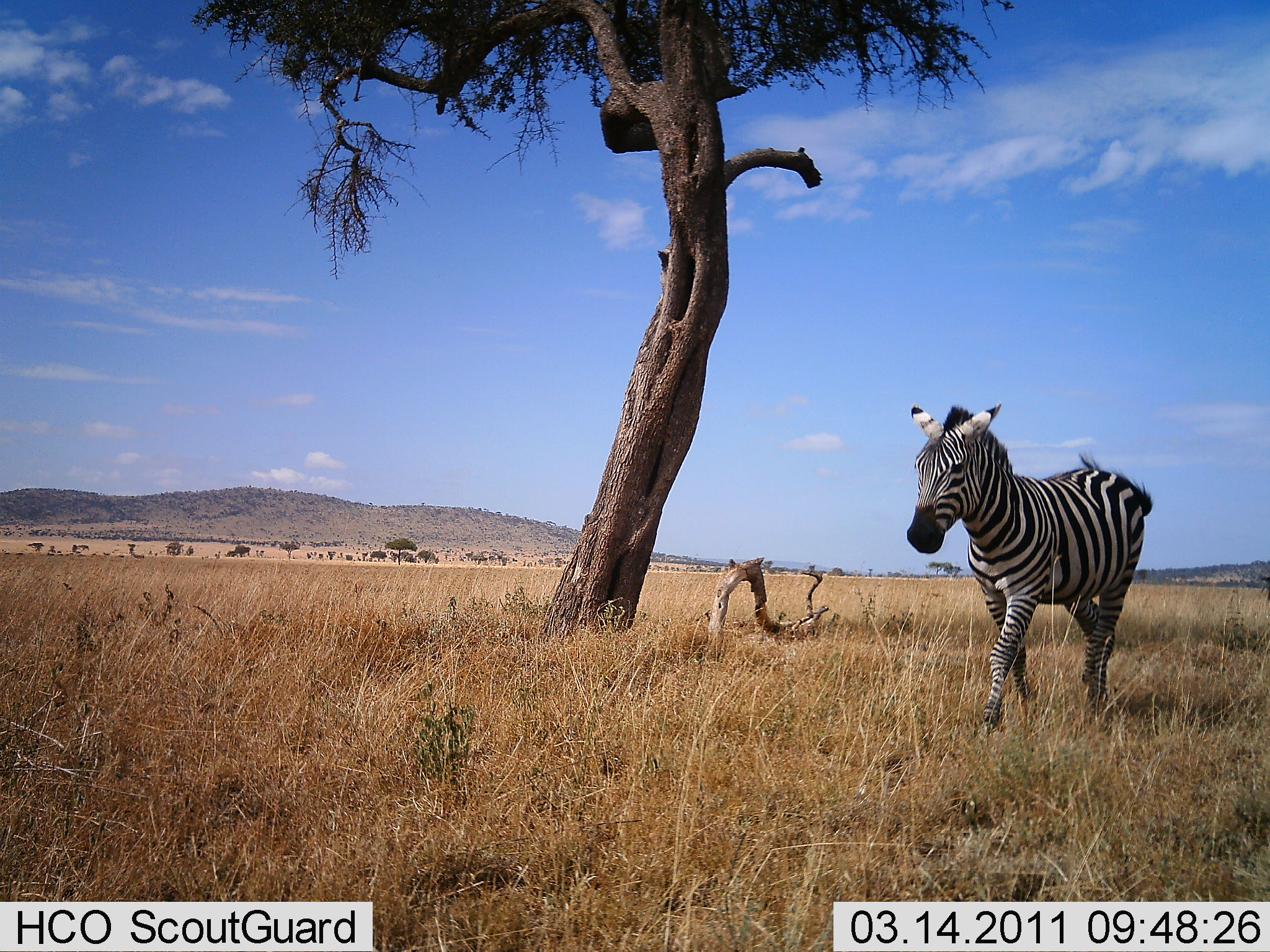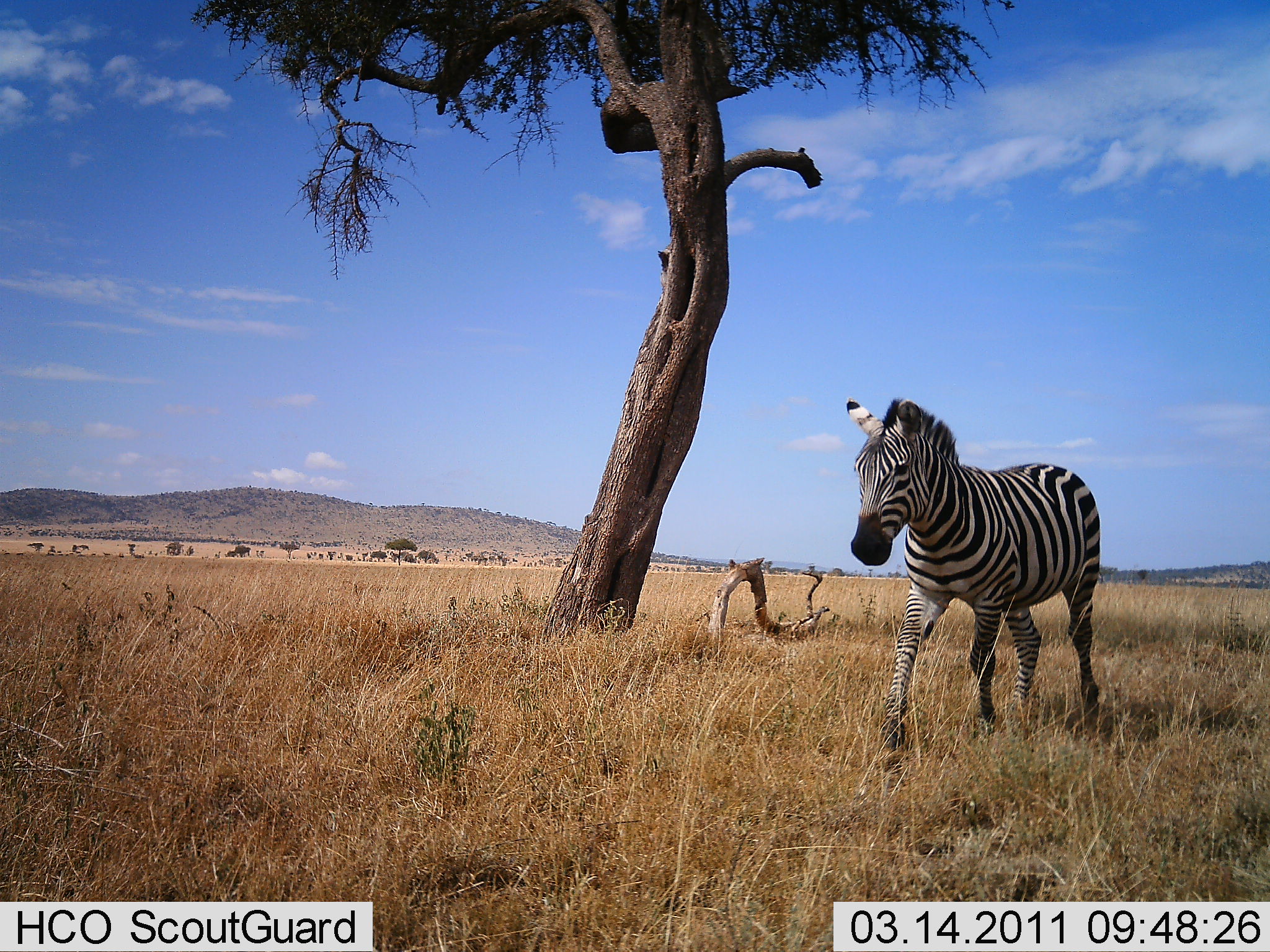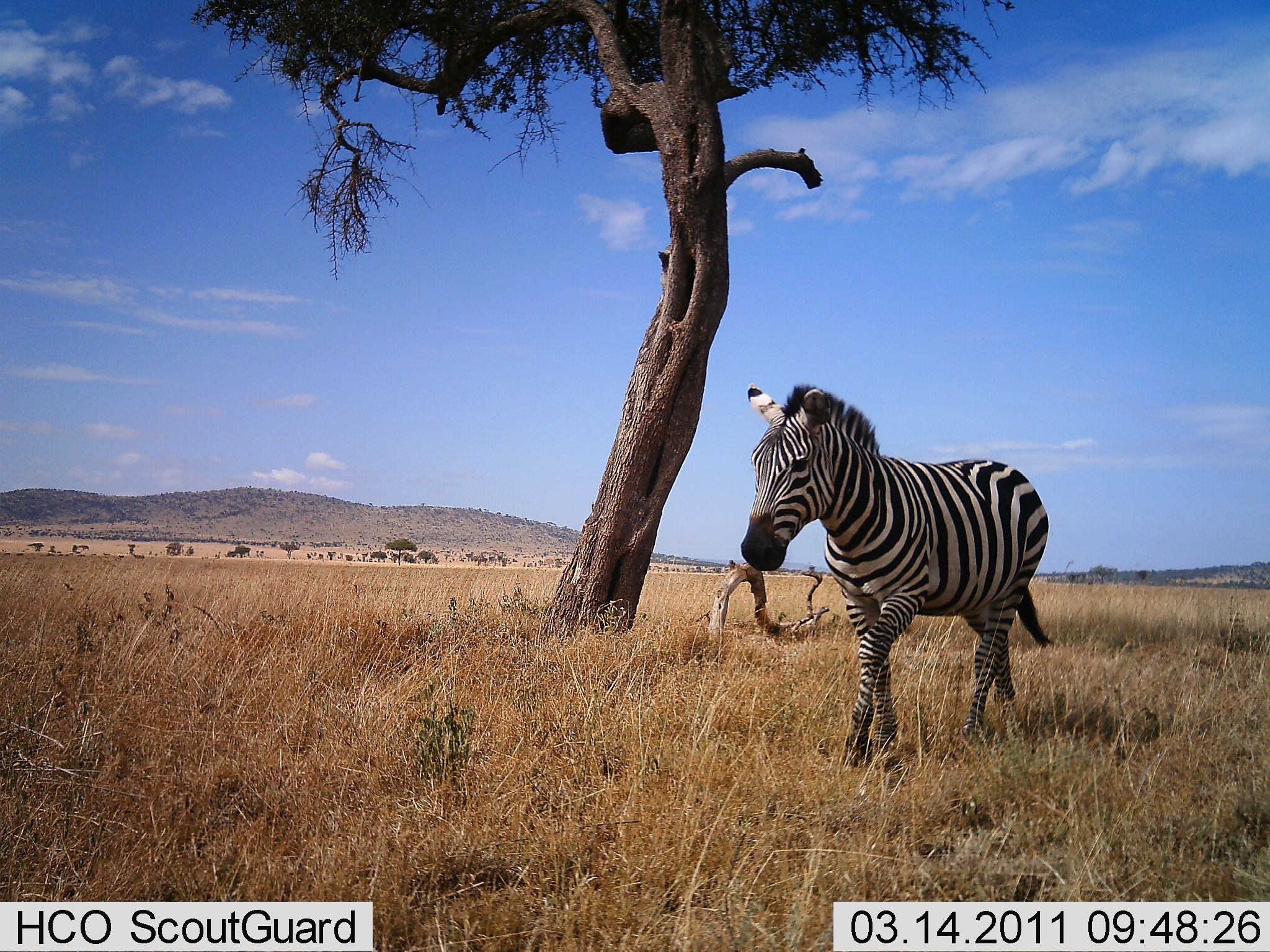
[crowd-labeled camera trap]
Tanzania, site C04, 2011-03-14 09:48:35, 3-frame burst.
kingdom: Animalia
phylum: Chordata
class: Mammalia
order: Perissodactyla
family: Equidae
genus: Equus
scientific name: Equus quagga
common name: plains zebra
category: zebra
Zebra (plains zebra) (Equus quagga), count 1. Behavior (volunteer vote fractions): standing 0%, resting 0%, moving 100%, interacting 0%. Young present (vote fraction): 0%. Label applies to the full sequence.